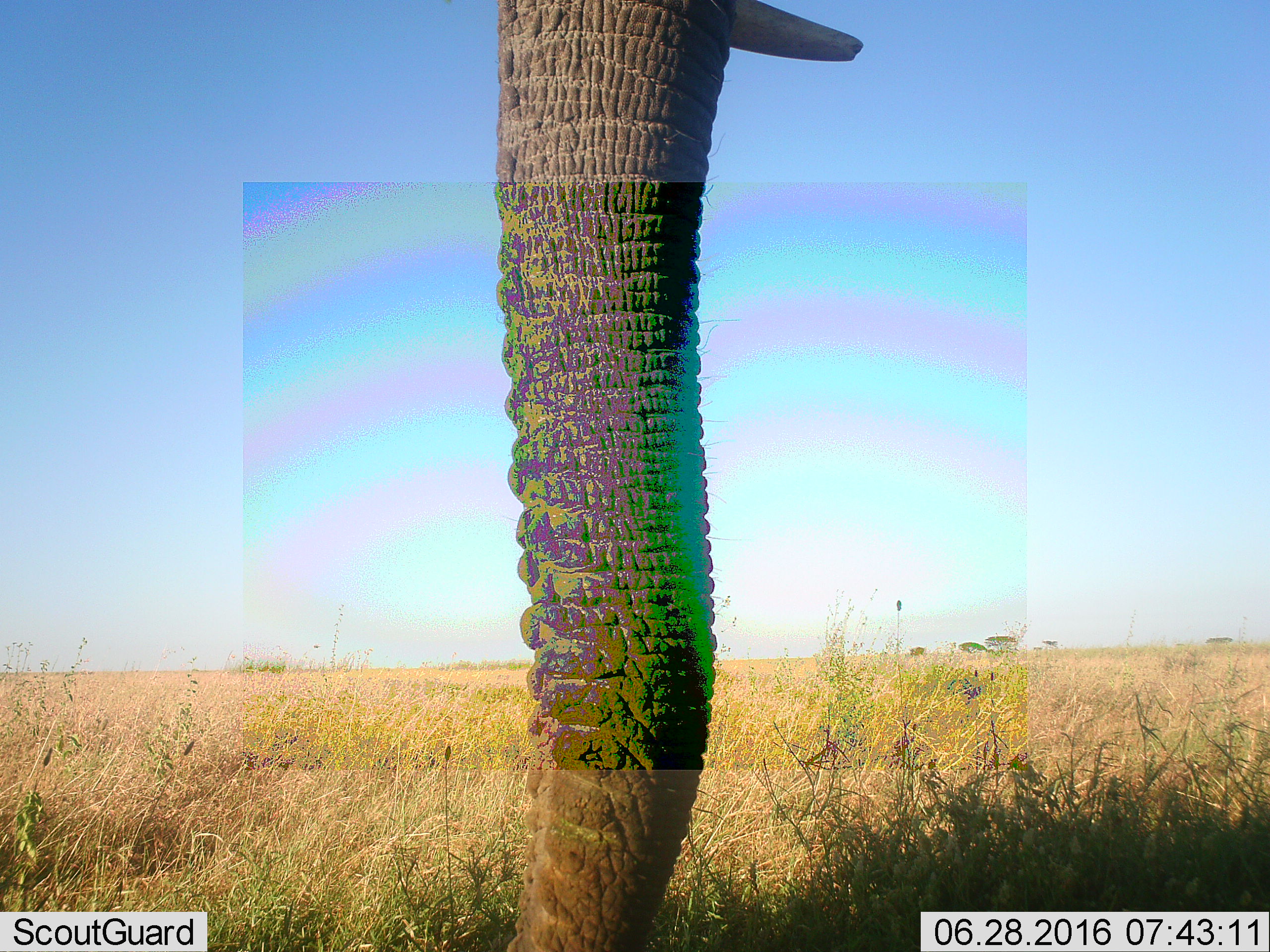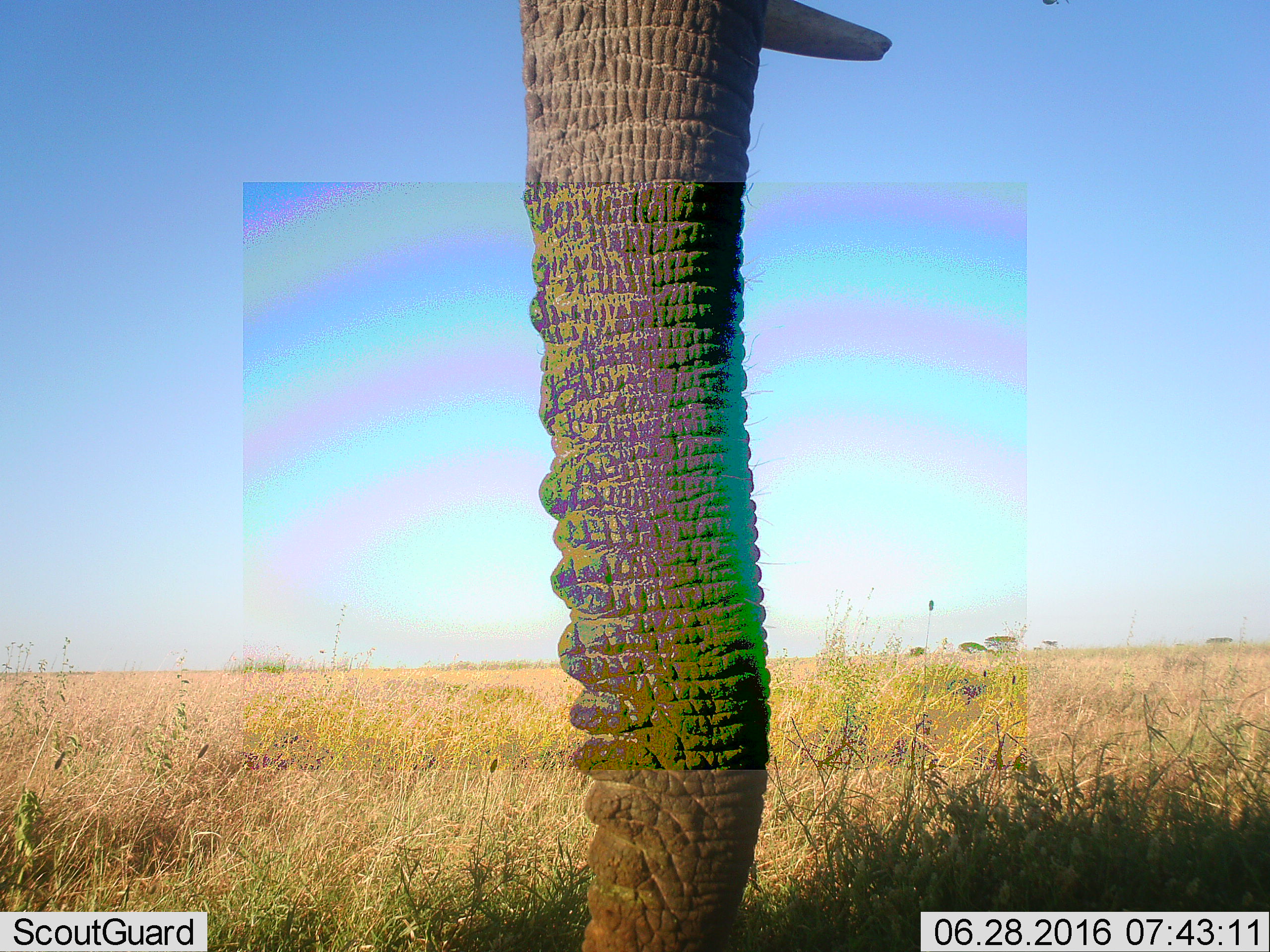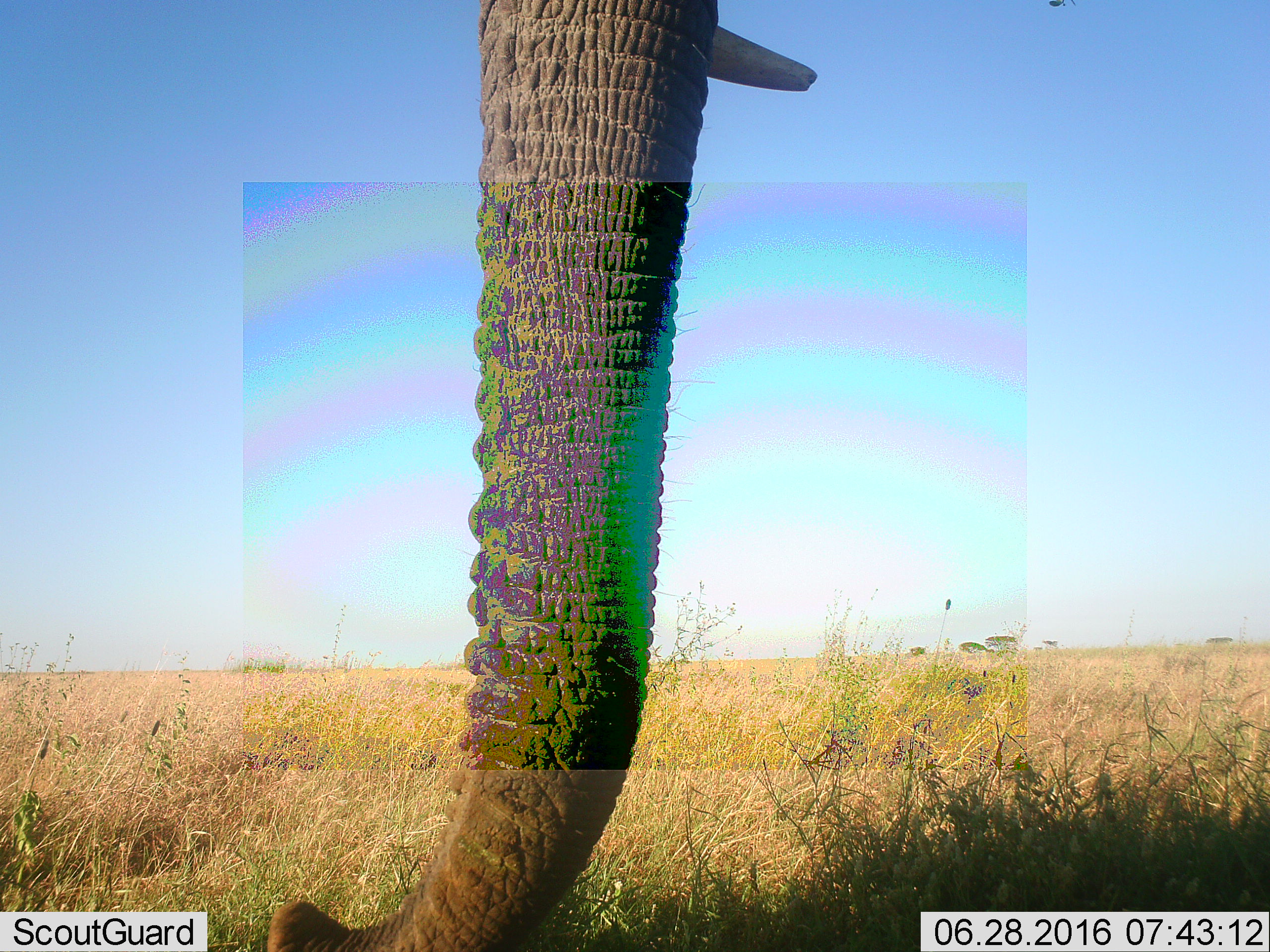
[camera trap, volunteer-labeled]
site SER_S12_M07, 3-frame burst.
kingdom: Animalia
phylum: Chordata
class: Mammalia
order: Proboscidea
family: Elephantidae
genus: Loxodonta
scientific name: Loxodonta africana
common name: african bush elephant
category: elephant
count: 1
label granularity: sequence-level